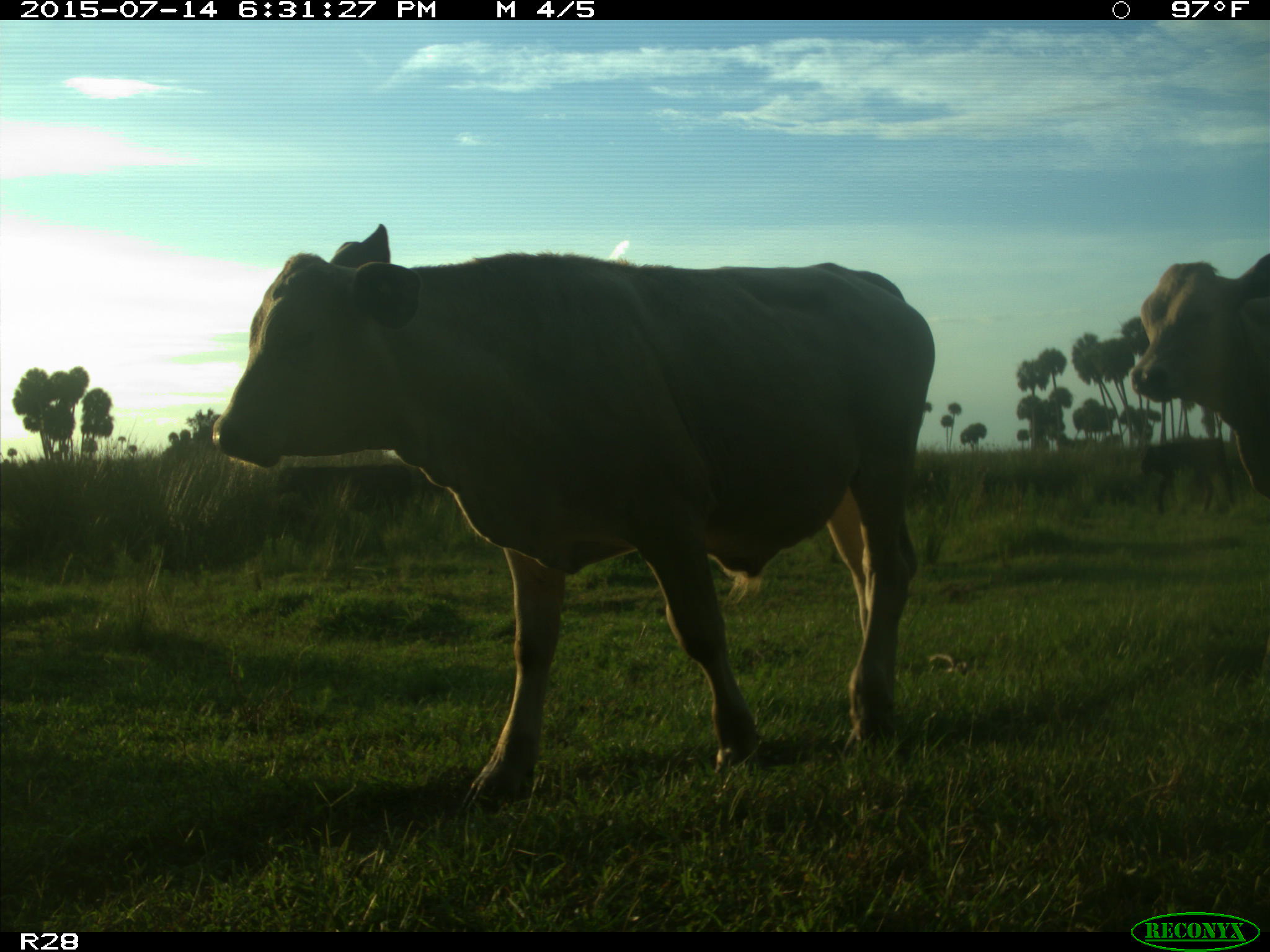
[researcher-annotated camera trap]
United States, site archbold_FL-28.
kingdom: Animalia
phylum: Chordata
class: Mammalia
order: Artiodactyla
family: Bovidae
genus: Bos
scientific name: Bos taurus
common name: domestic cow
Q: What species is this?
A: Bos taurus (domestic cow).